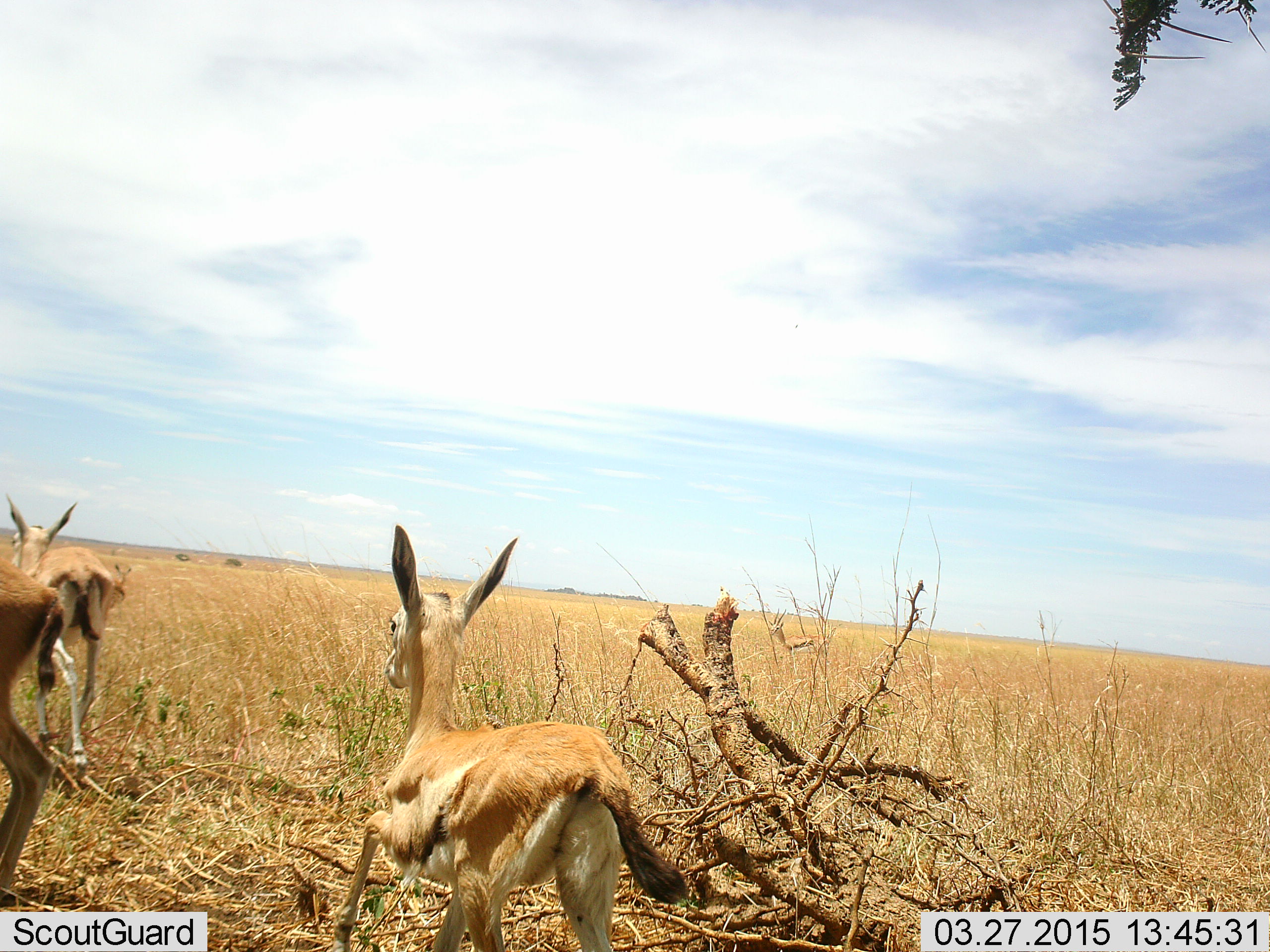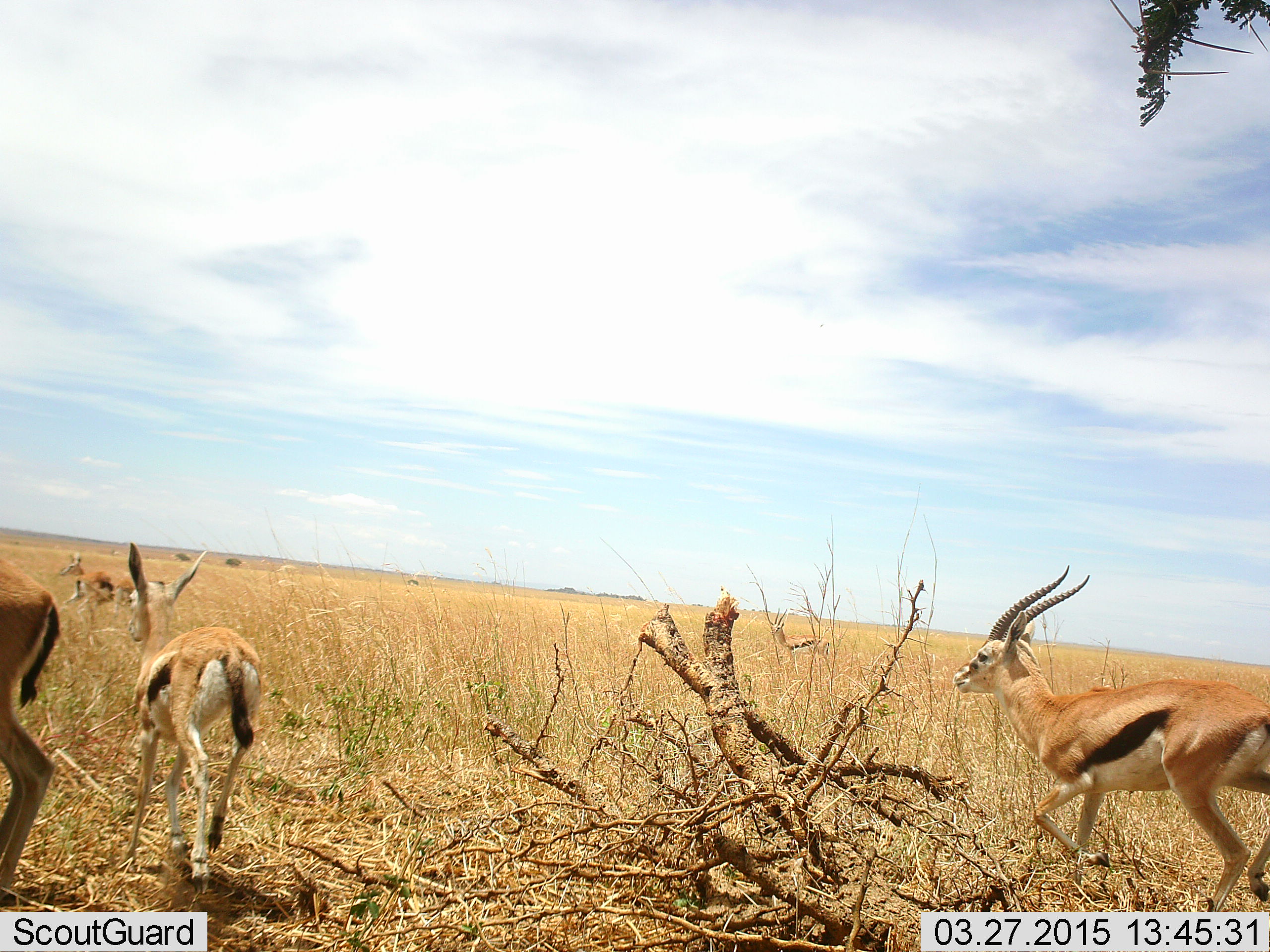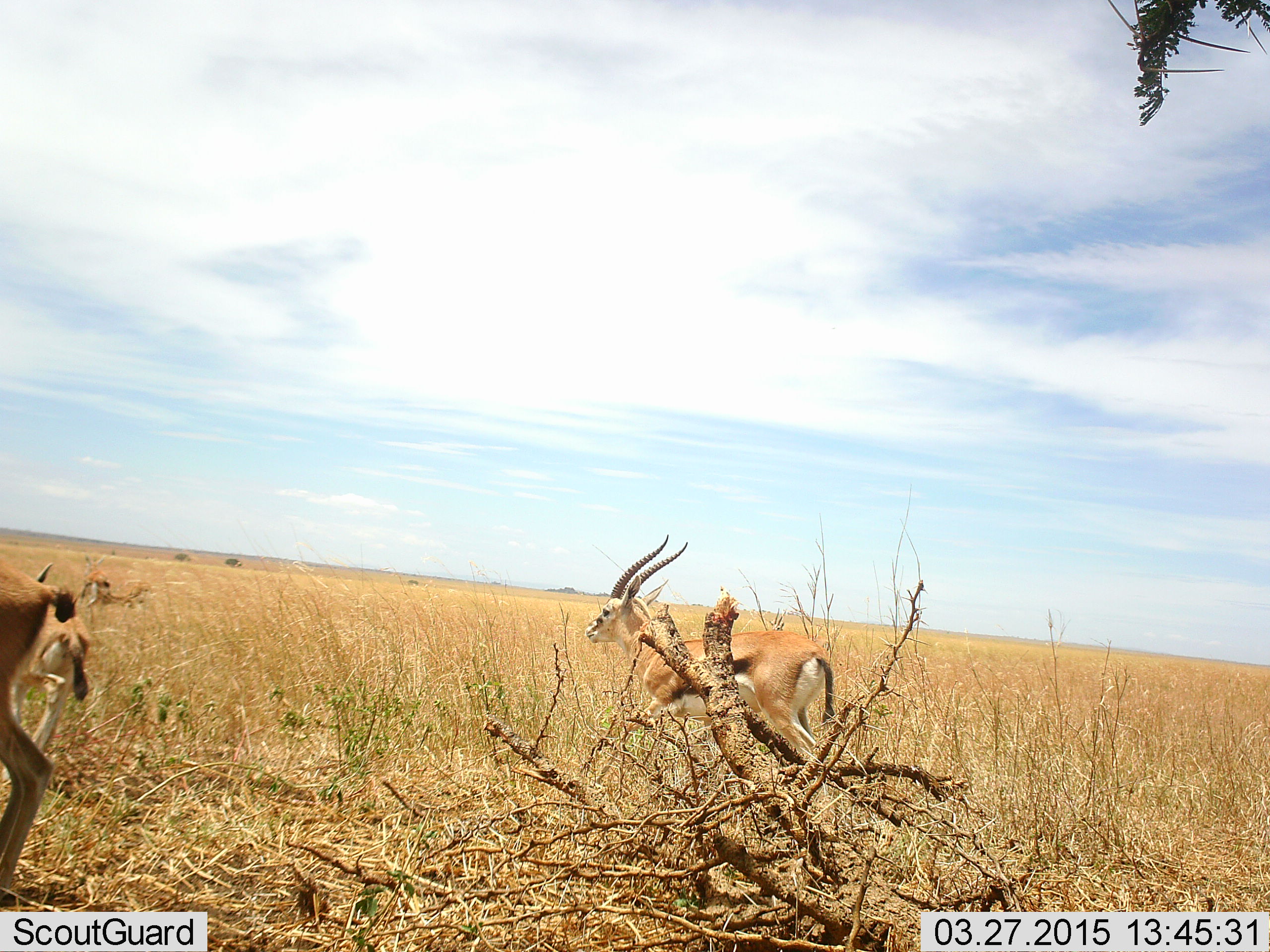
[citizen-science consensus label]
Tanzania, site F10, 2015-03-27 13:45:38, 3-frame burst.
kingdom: Animalia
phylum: Chordata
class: Mammalia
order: Artiodactyla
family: Bovidae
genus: Eudorcas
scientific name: Eudorcas thomsonii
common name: thomson's gazelle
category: gazellethomsons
Gazellethomsons (thomson's gazelle) (Eudorcas thomsonii), count 5. Behavior (volunteer vote fractions): standing 40%, resting 20%, moving 100%, interacting 0%. Young present (vote fraction): 0%. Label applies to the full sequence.